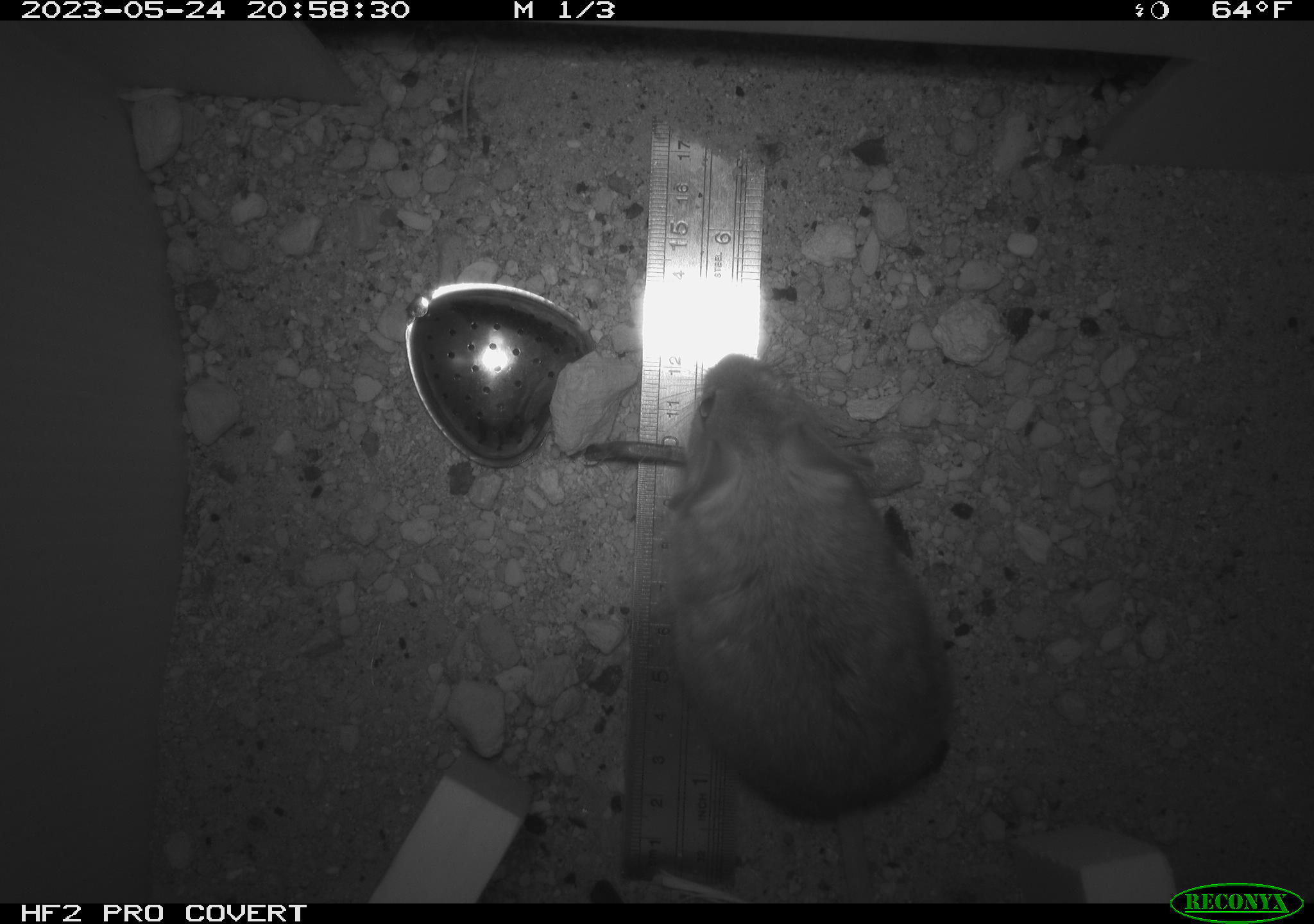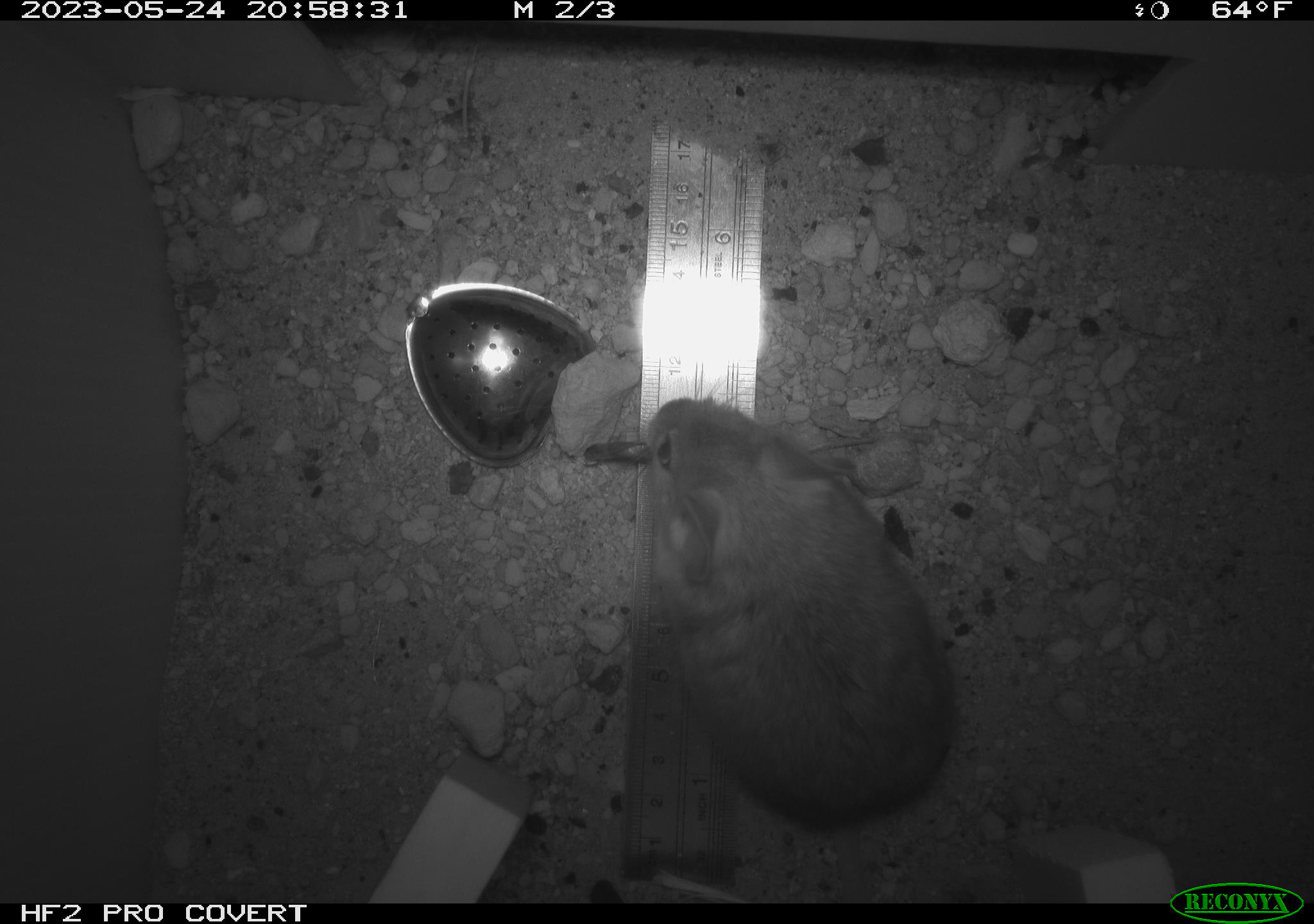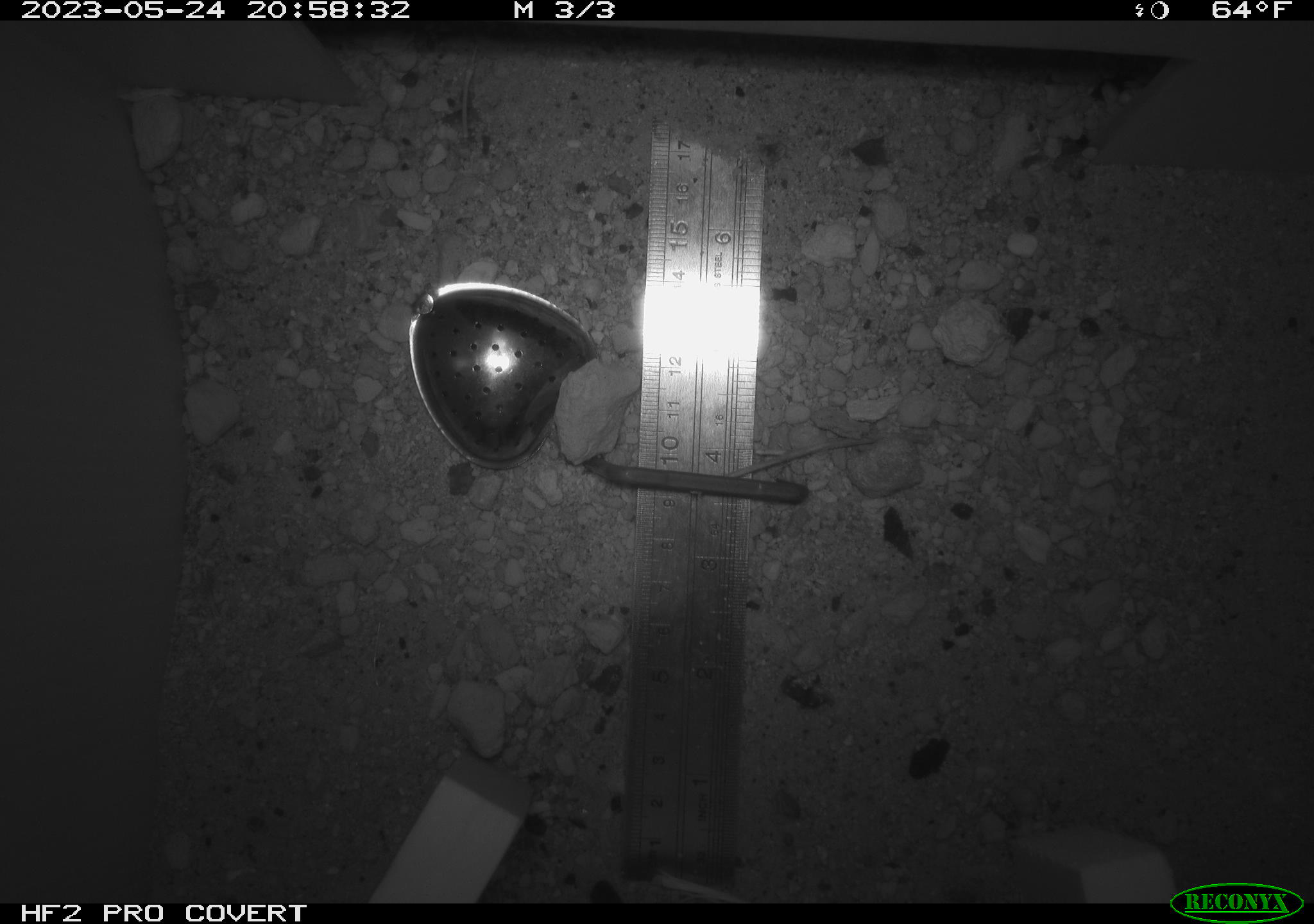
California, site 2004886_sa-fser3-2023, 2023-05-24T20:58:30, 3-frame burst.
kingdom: Animalia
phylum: Chordata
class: Mammalia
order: Rodentia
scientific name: Rodentia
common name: mouse species